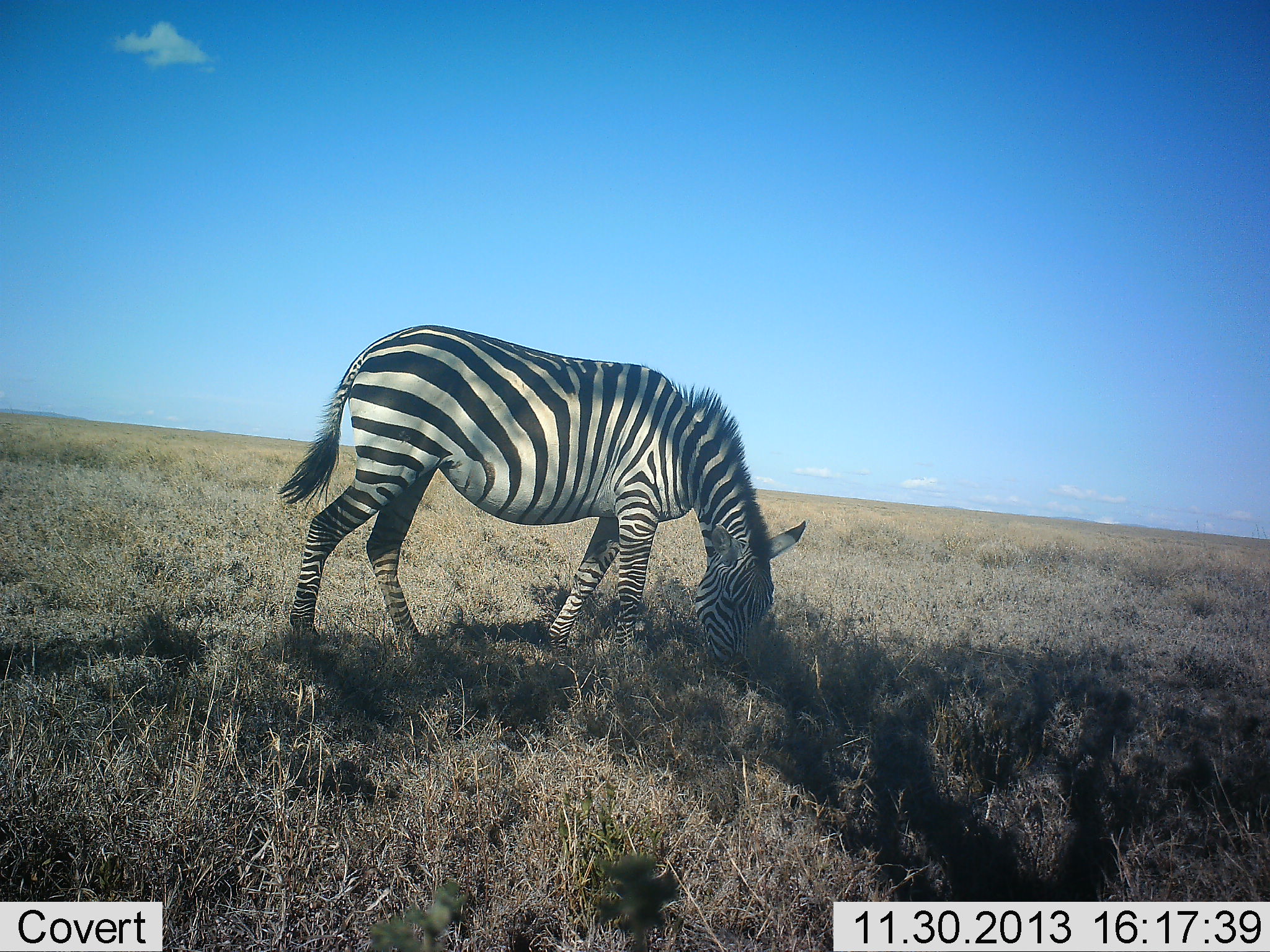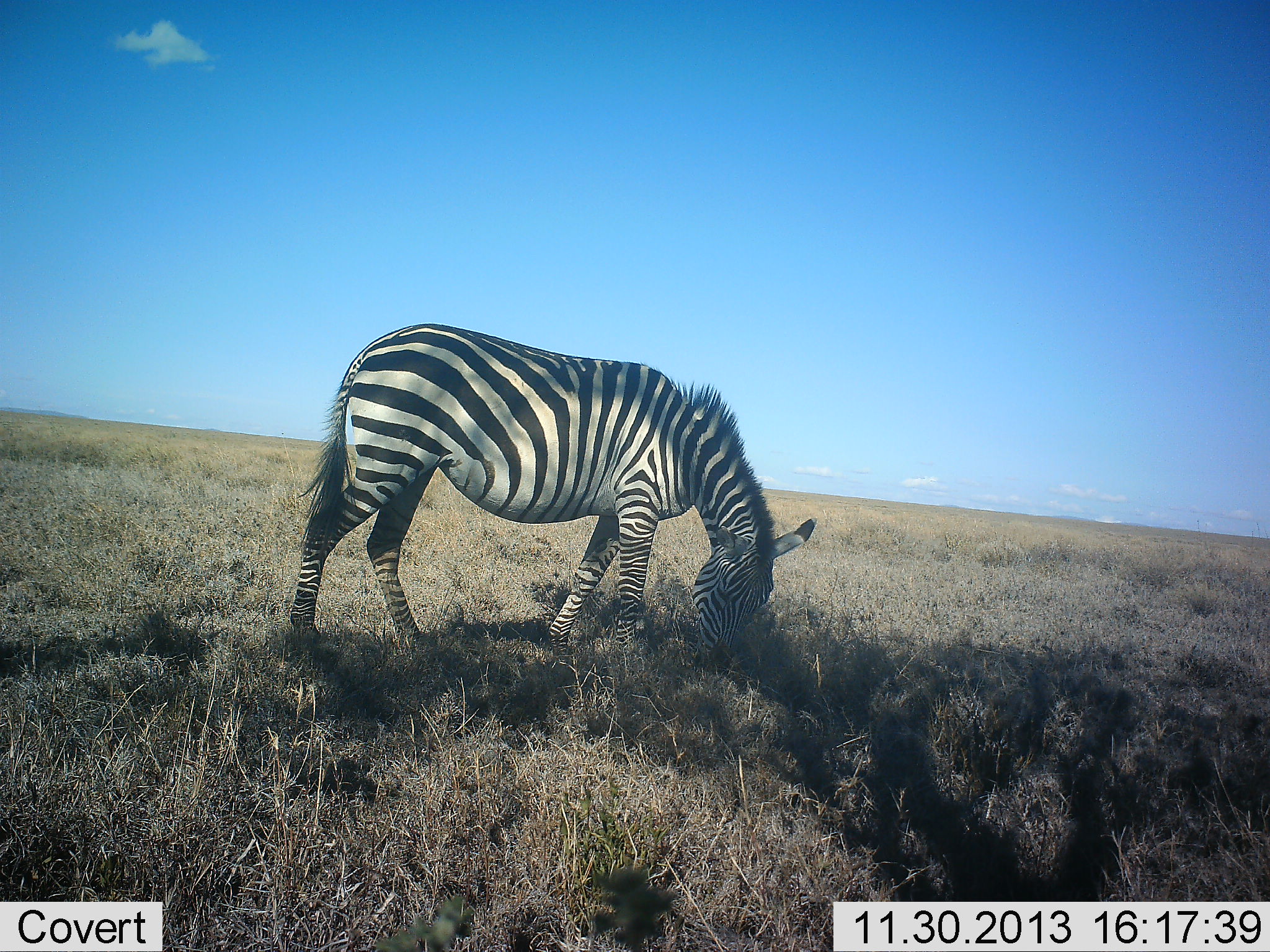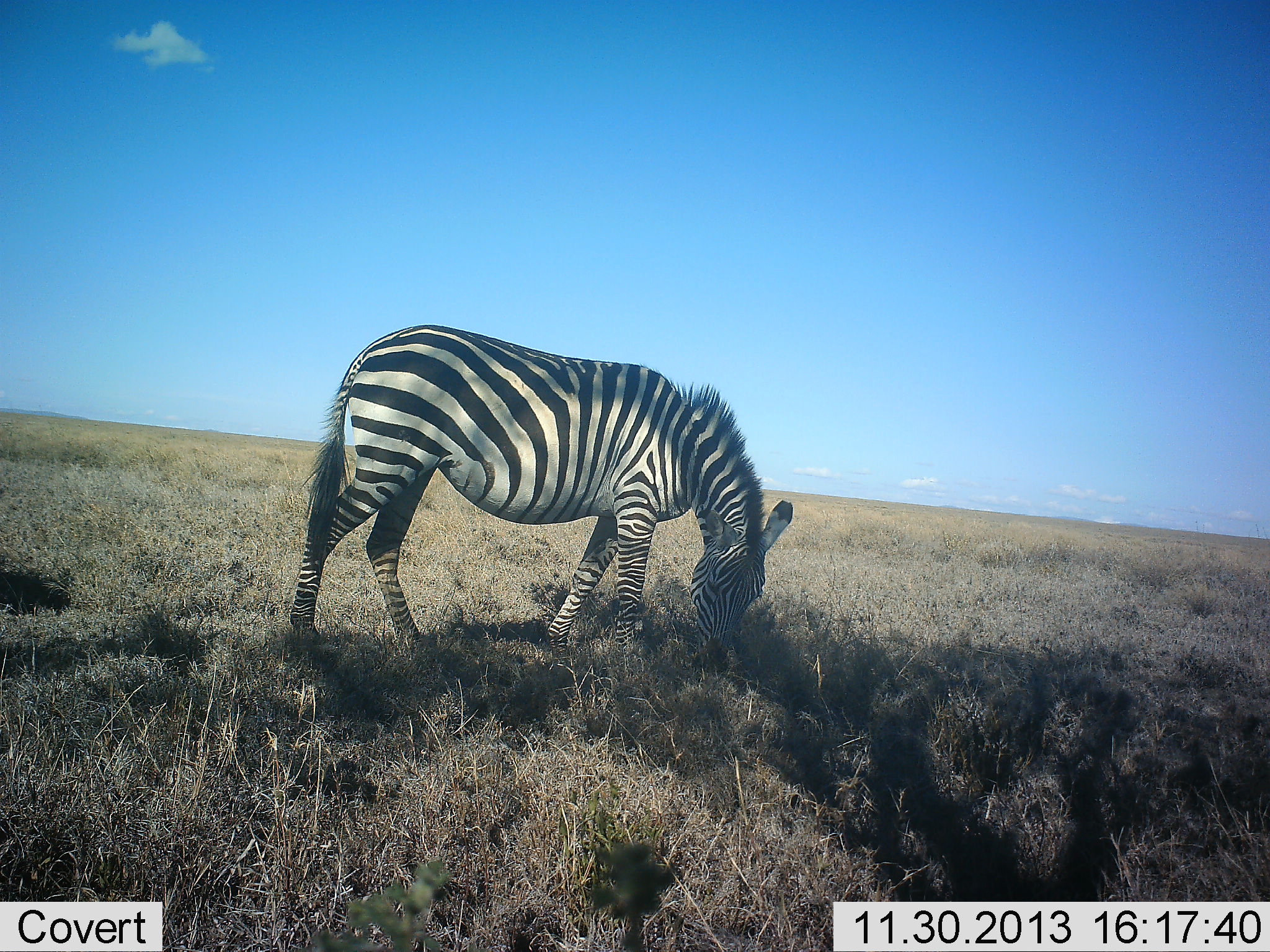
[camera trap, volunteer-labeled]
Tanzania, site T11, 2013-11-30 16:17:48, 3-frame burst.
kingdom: Animalia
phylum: Chordata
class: Mammalia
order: Perissodactyla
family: Equidae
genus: Equus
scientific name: Equus quagga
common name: plains zebra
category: zebra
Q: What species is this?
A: Zebra (plains zebra) (Equus quagga).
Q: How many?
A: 1.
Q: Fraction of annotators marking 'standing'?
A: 40%.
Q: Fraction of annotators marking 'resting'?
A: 0%.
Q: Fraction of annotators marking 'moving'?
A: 0%.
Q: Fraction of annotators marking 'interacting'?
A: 0%.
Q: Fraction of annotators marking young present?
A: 0%.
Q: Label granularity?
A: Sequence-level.